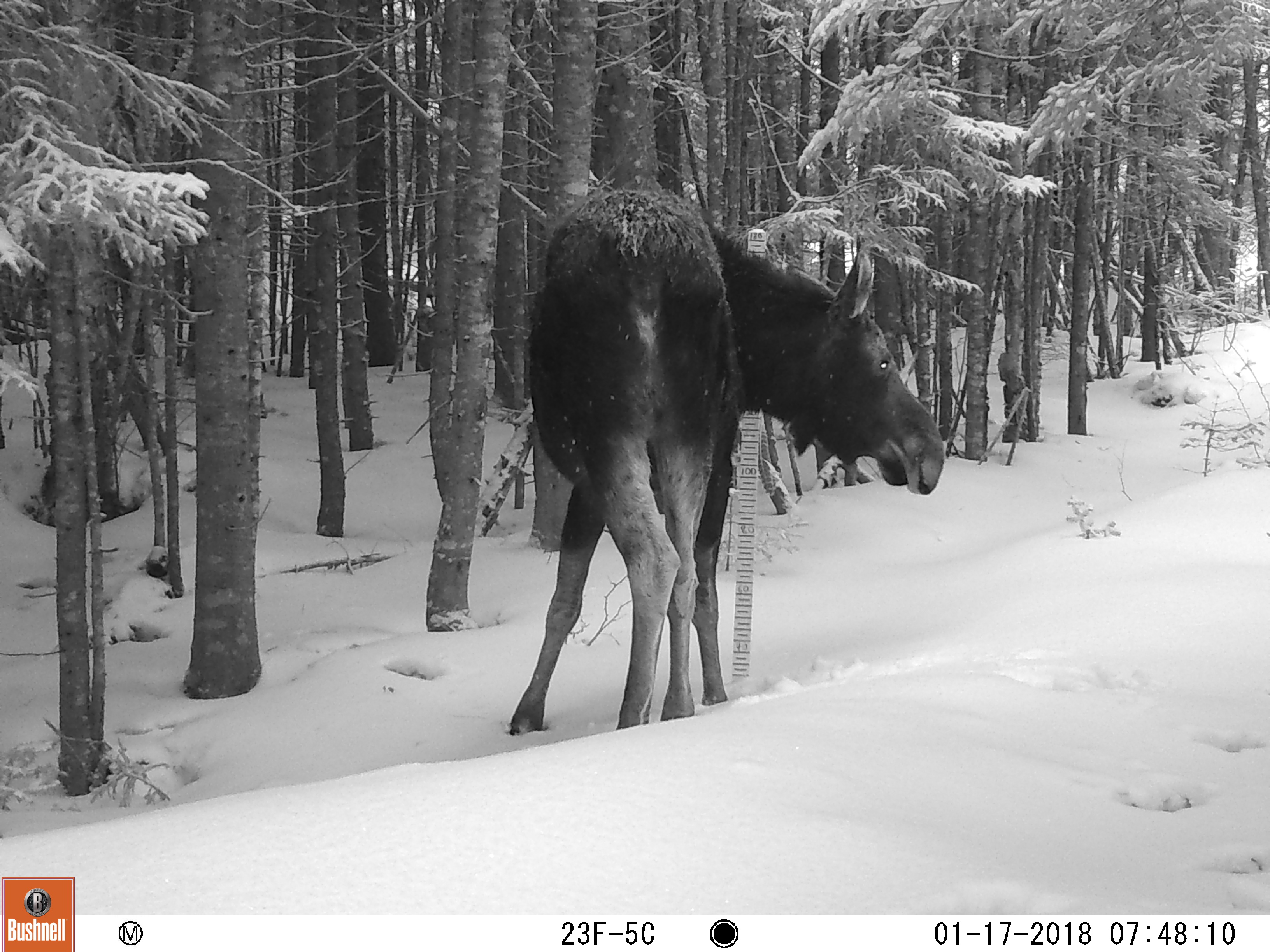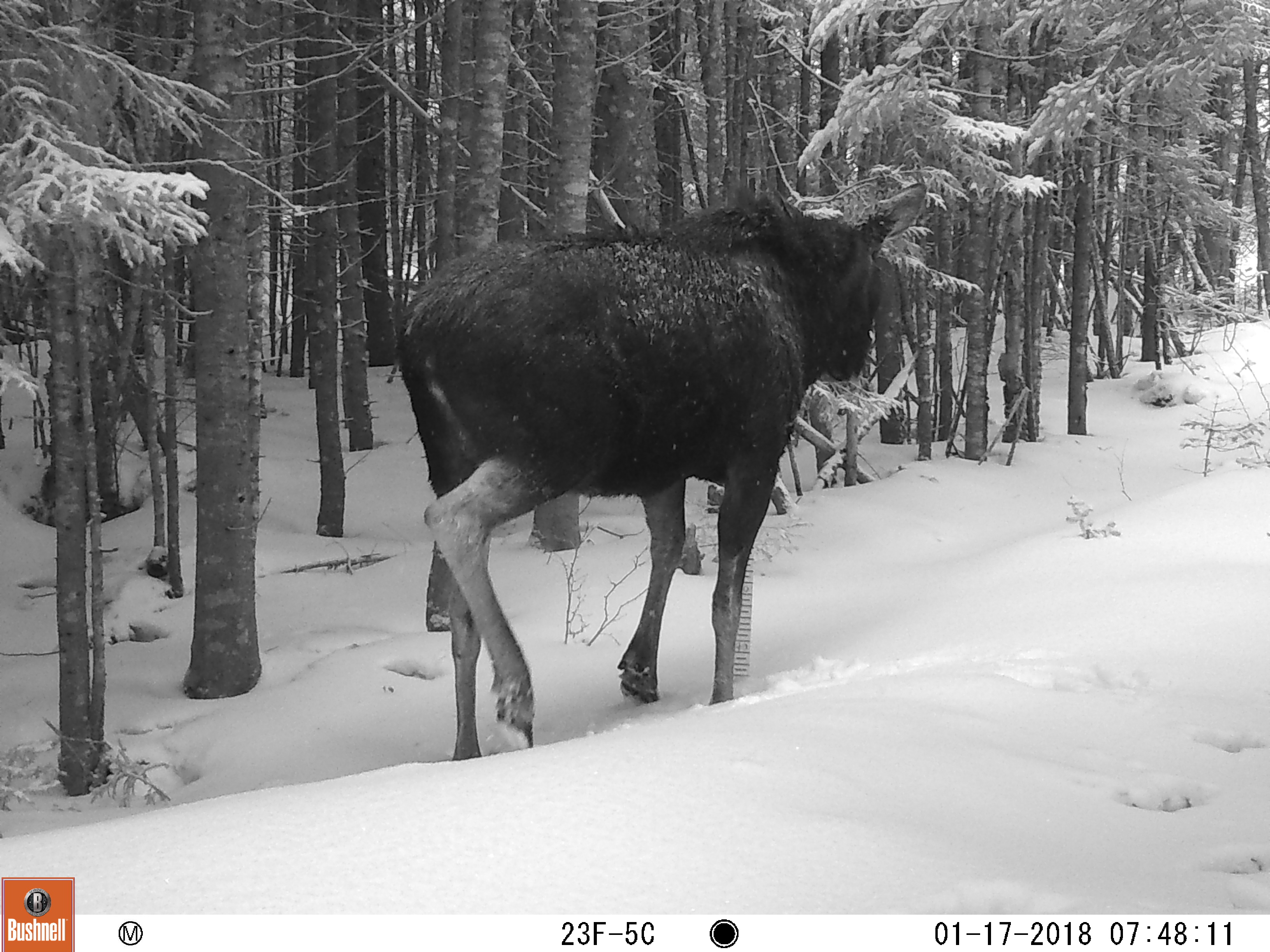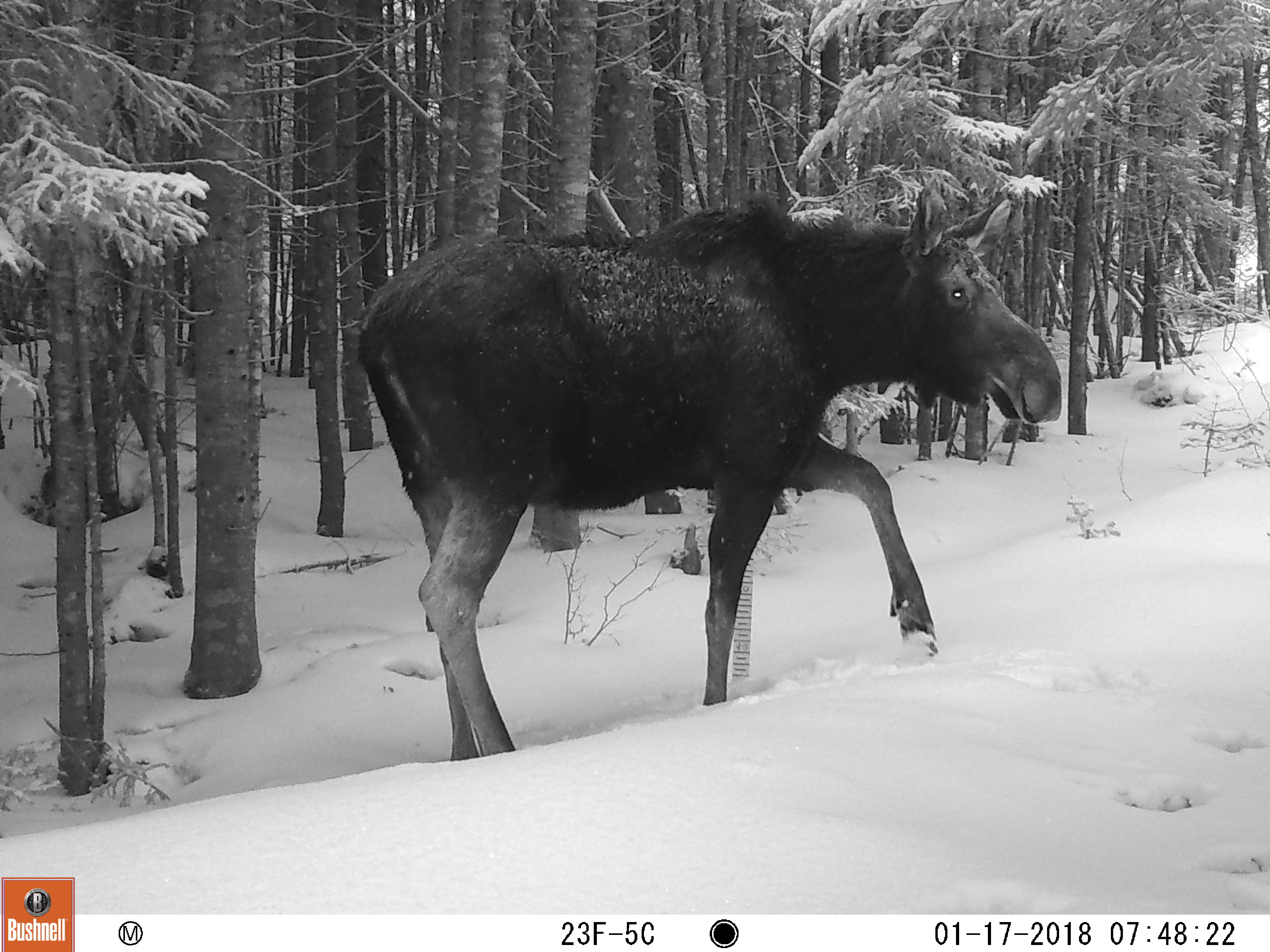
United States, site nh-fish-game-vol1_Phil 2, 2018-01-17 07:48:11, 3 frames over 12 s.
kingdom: Animalia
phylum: Chordata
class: Mammalia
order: Artiodactyla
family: Cervidae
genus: Alces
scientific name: Alces alces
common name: moose